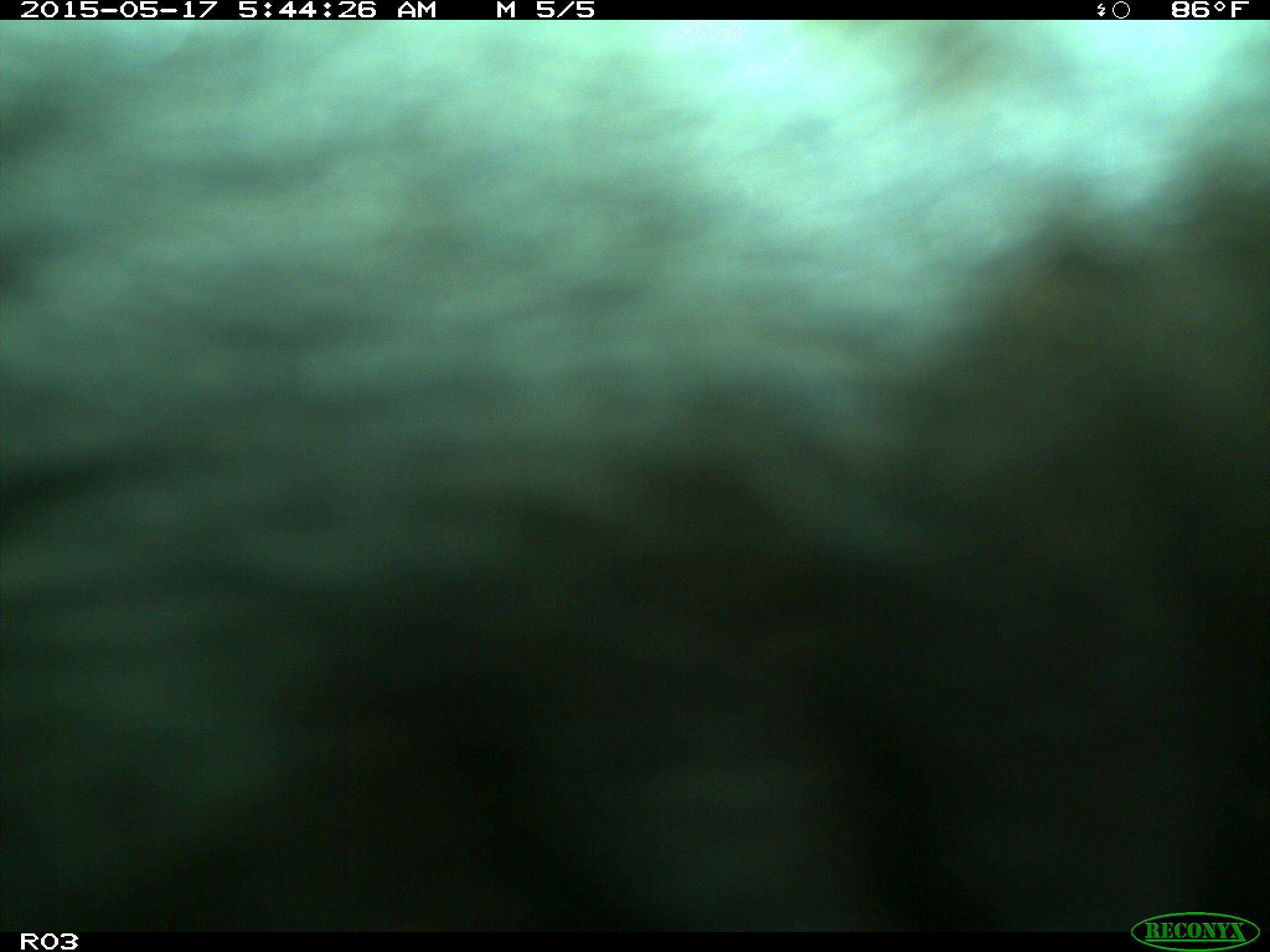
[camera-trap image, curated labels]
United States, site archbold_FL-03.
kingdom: Animalia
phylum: Chordata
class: Mammalia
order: Artiodactyla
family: Bovidae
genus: Bos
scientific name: Bos taurus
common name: domestic cow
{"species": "Bos taurus (domestic cow)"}